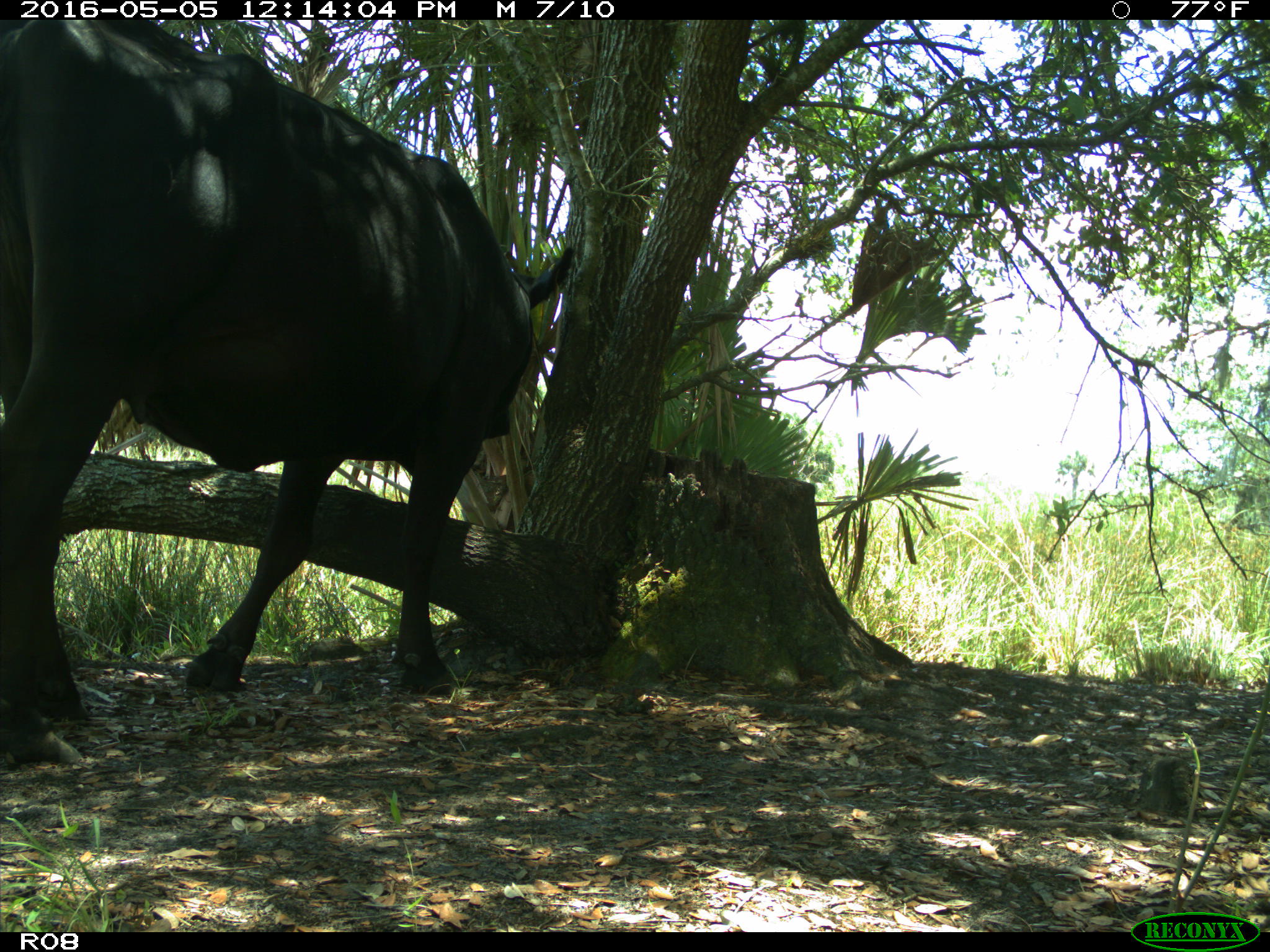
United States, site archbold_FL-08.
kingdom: Animalia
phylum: Chordata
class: Mammalia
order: Artiodactyla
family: Bovidae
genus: Bos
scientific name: Bos taurus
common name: domestic cow